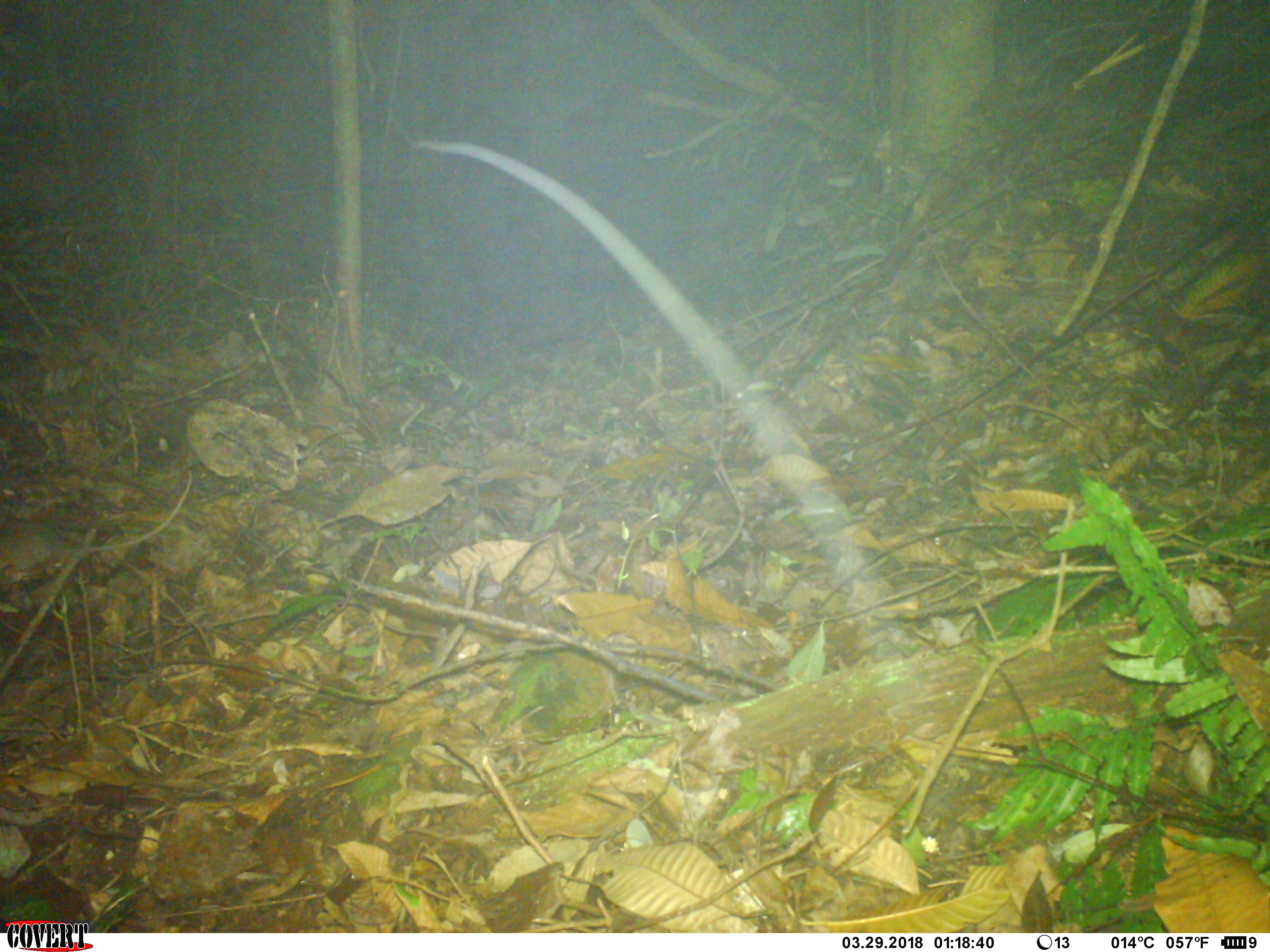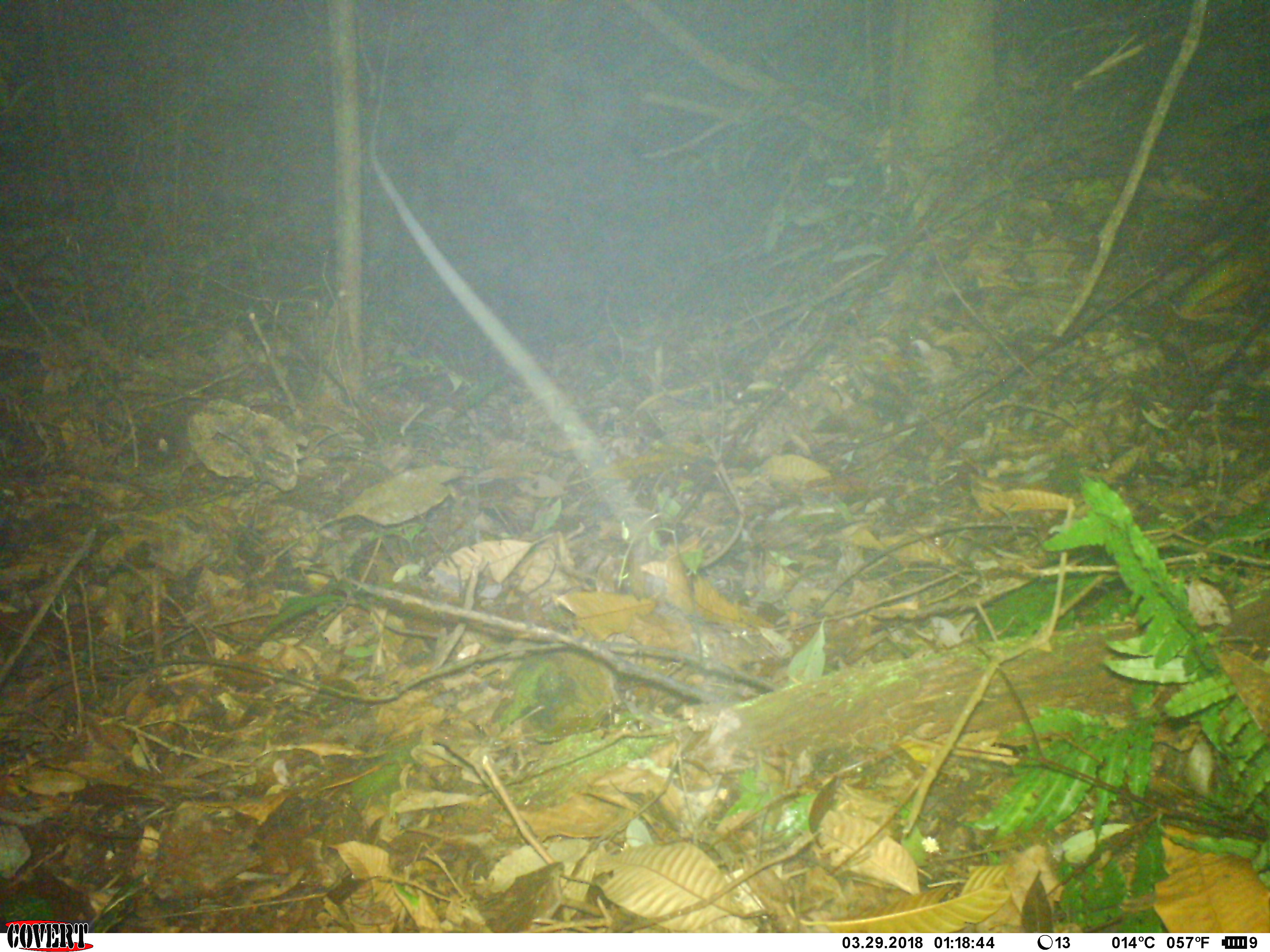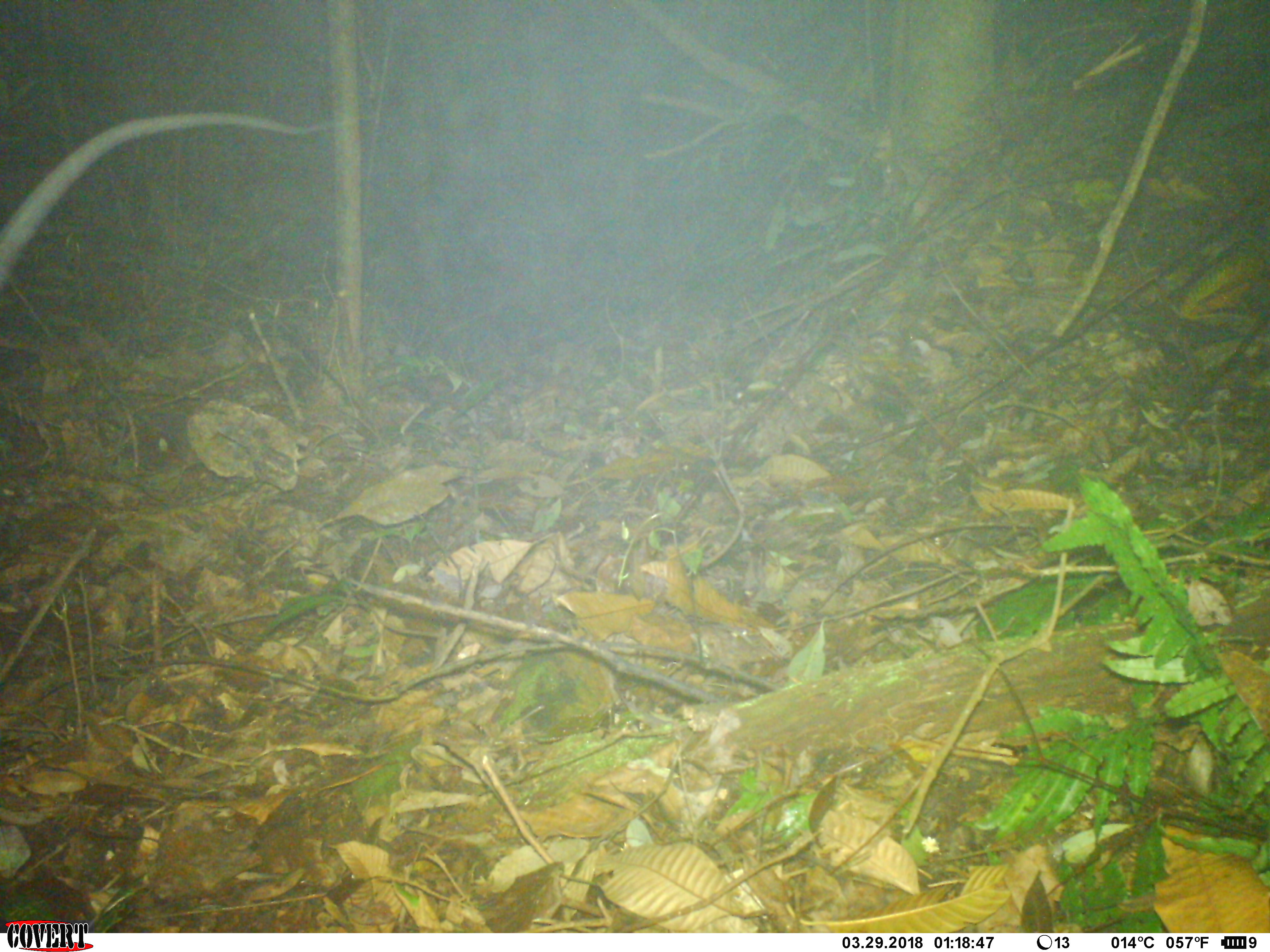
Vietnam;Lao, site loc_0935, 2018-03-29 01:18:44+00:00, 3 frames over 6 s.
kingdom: Animalia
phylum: Chordata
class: Mammalia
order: Rodentia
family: Muridae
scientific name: Muridae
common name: old-world mice and rats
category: unidentified murid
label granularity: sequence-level